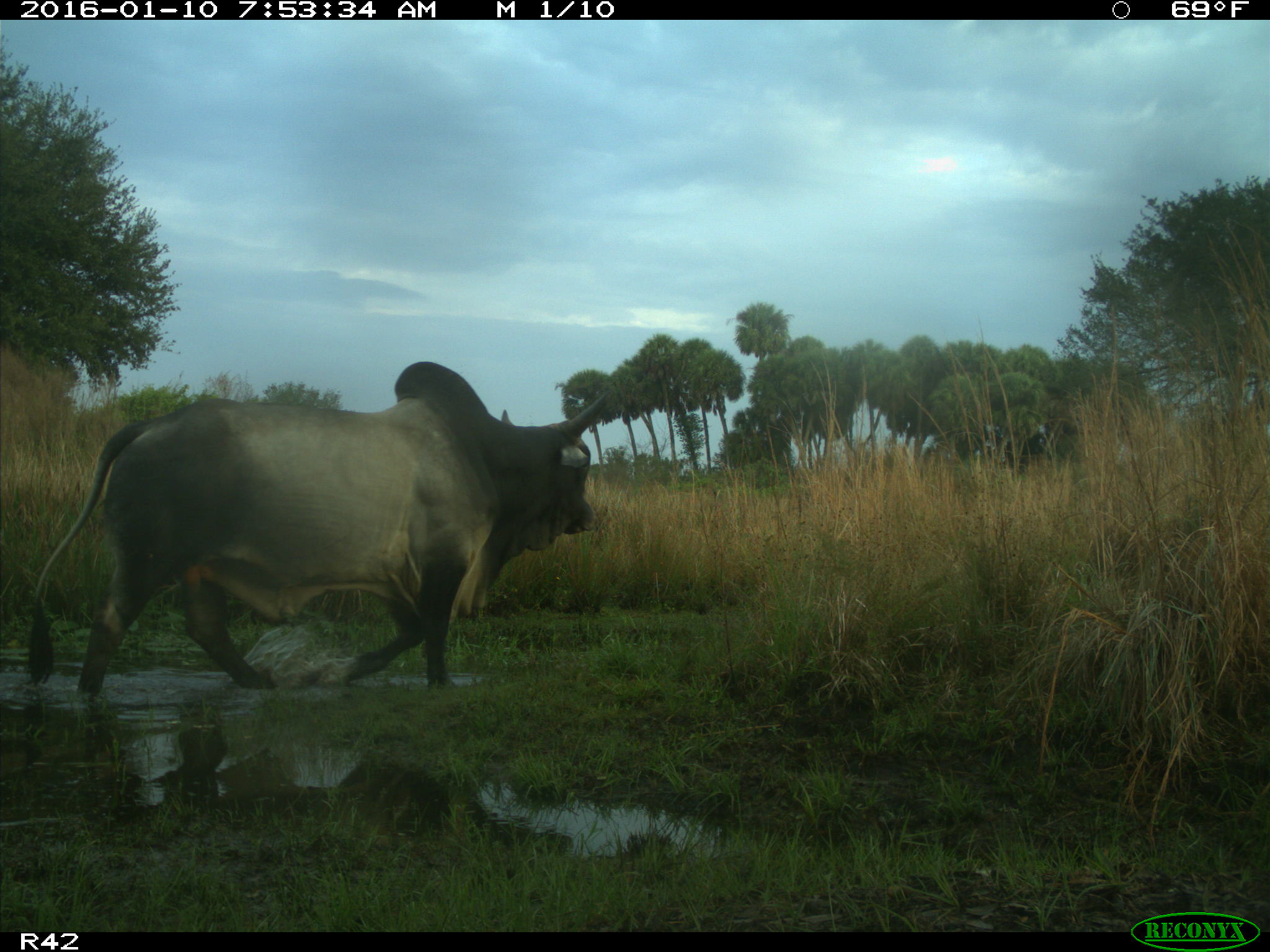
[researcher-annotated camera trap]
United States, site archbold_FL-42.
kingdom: Animalia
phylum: Chordata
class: Mammalia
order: Artiodactyla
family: Bovidae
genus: Bos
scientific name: Bos taurus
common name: domestic cow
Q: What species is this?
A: Bos taurus (domestic cow).